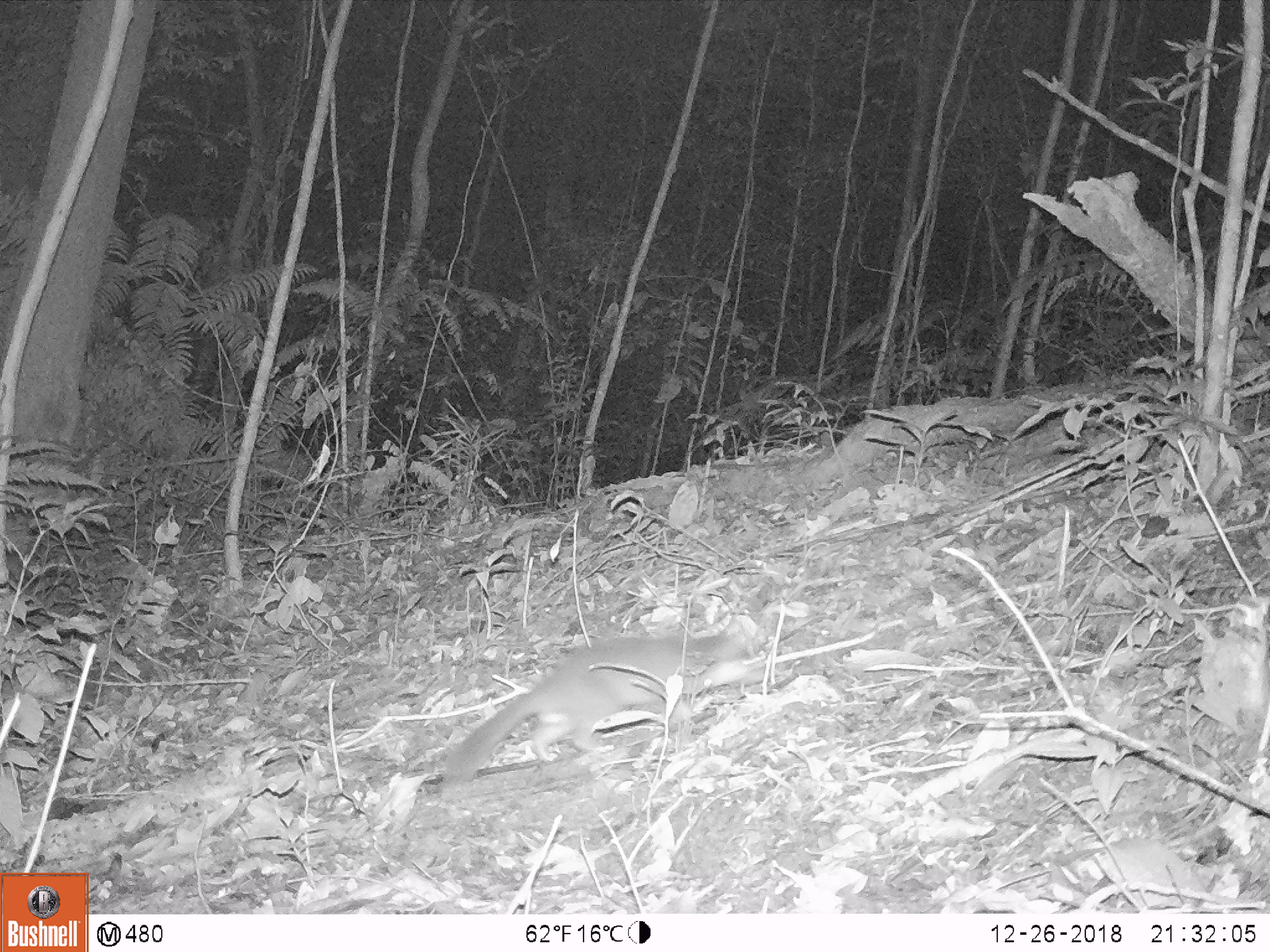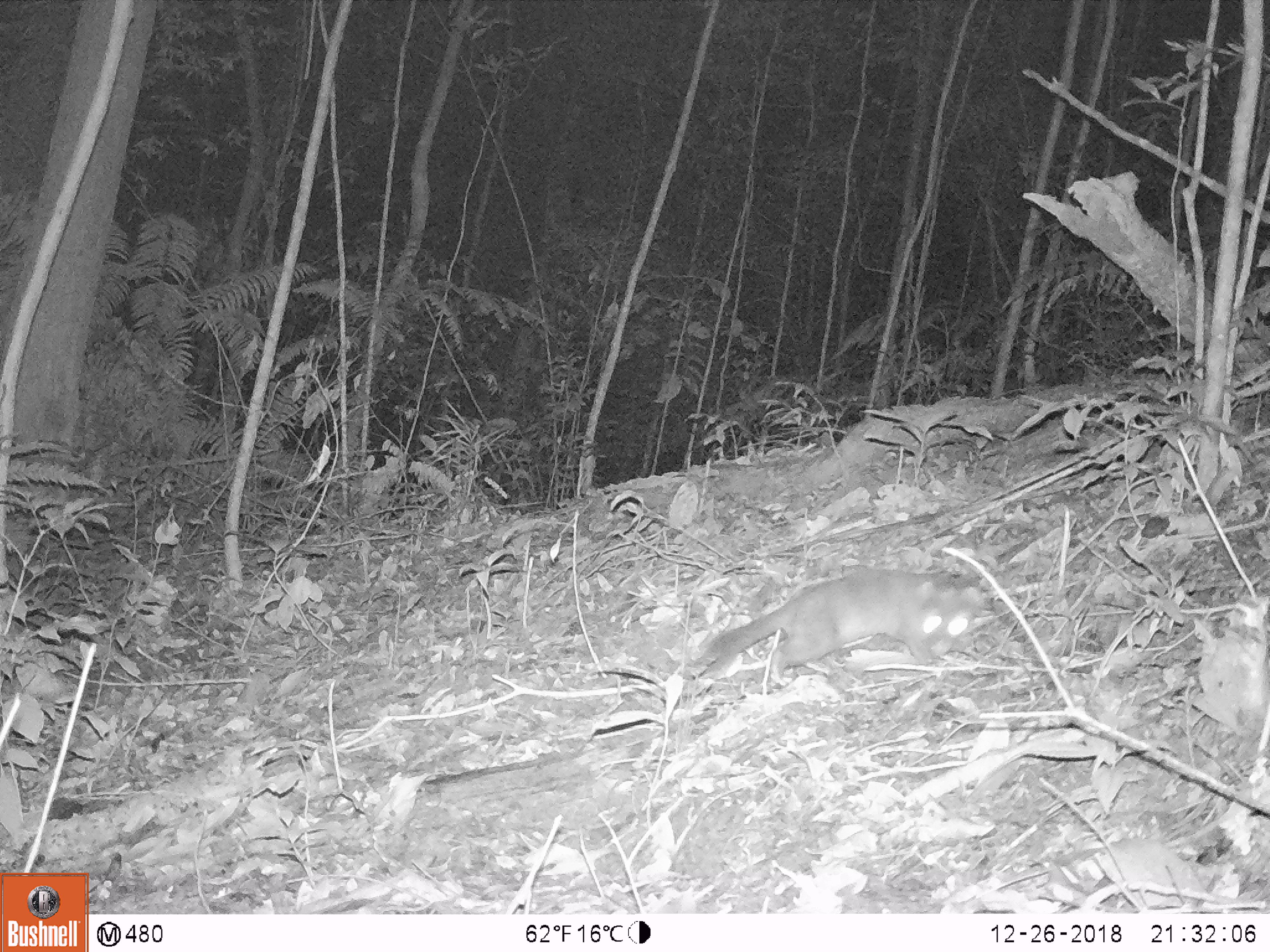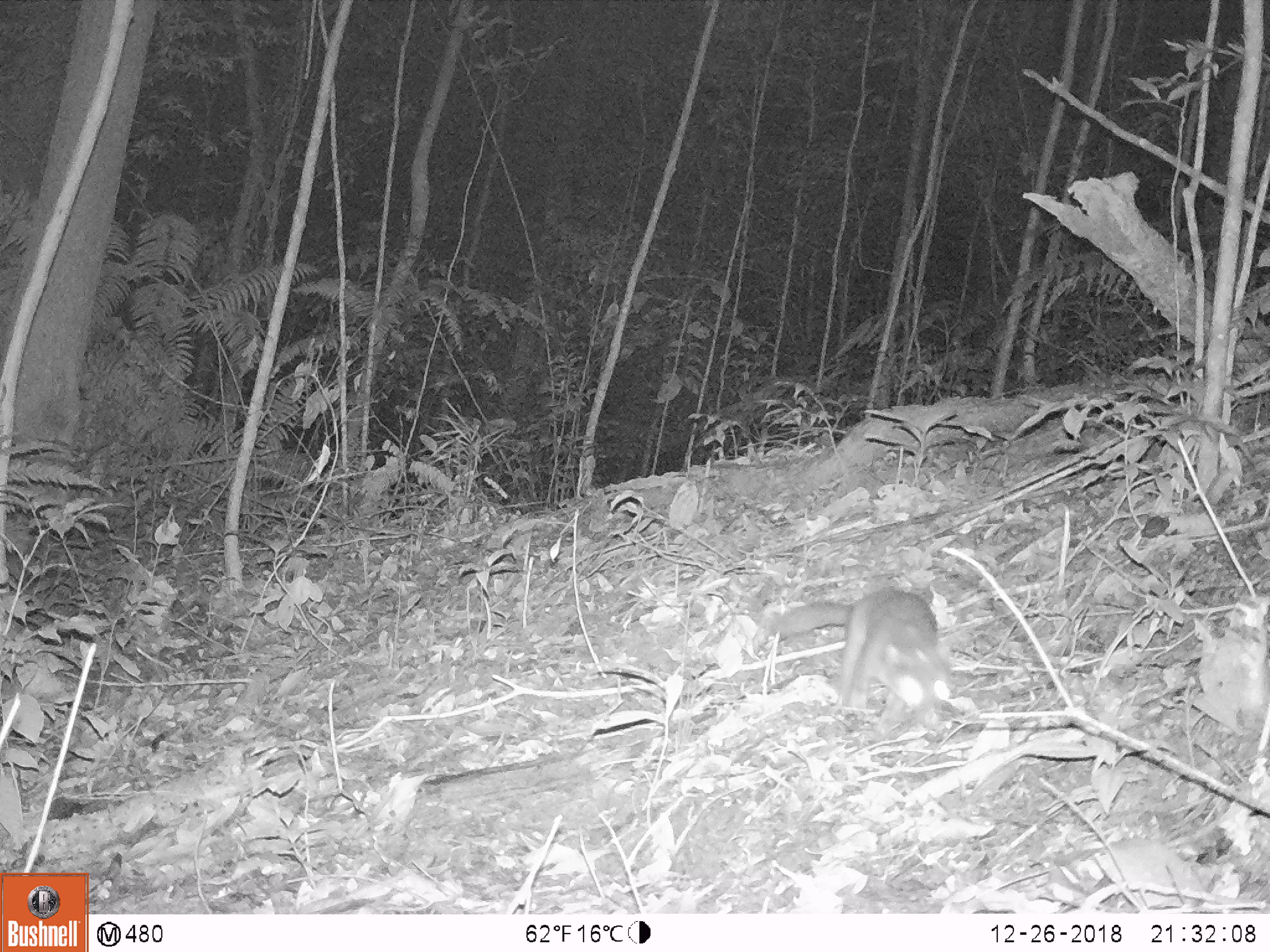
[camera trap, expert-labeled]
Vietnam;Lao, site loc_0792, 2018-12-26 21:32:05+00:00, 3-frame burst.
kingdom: Animalia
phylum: Chordata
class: Mammalia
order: Carnivora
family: Mustelidae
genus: Melogale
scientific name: Melogale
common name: ferret badger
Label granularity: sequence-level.